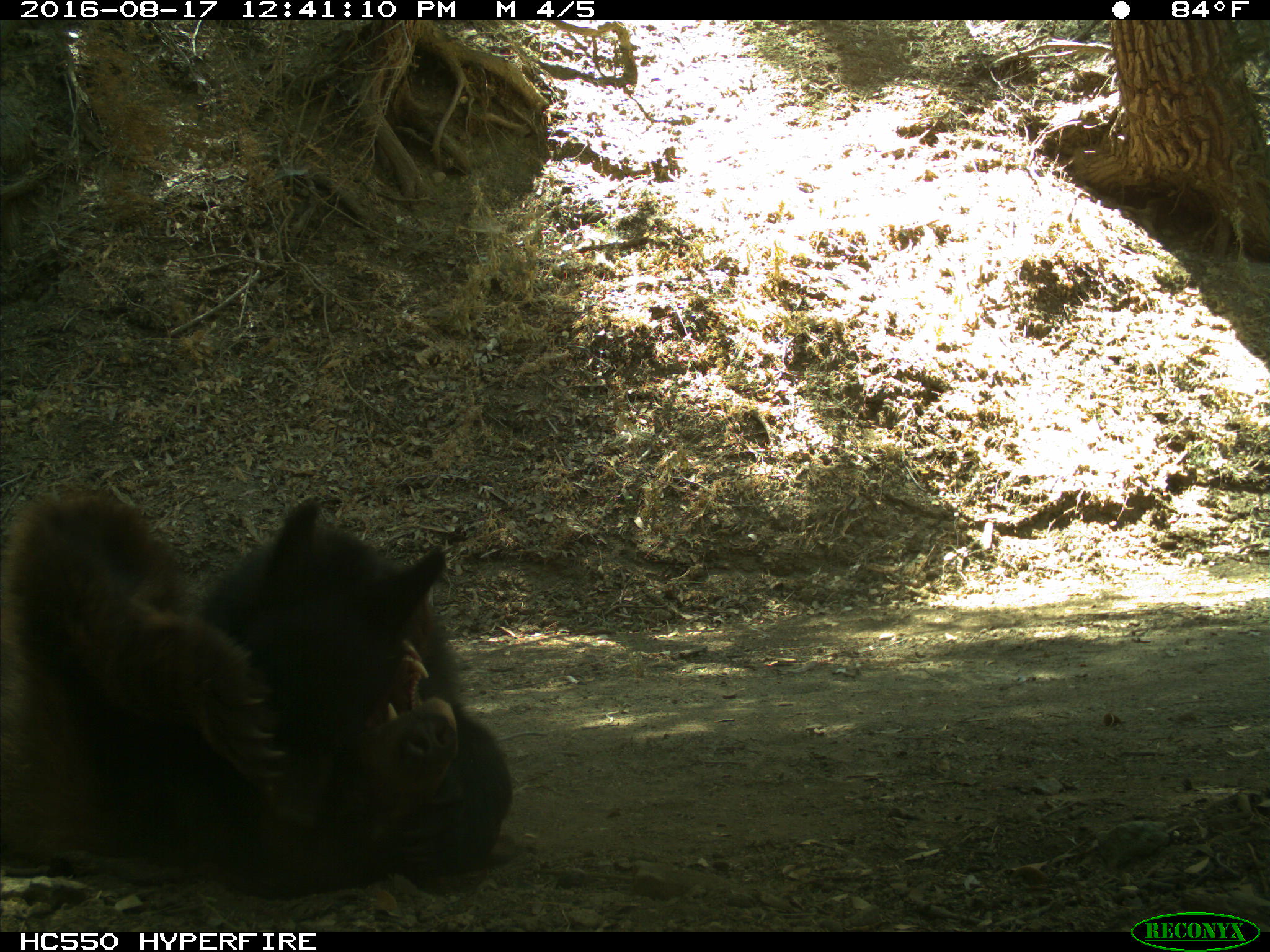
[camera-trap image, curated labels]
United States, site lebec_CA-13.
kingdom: Animalia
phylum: Chordata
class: Mammalia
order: Carnivora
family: Ursidae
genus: Ursus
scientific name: Ursus americanus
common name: american black bear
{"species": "Ursus americanus (american black bear)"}